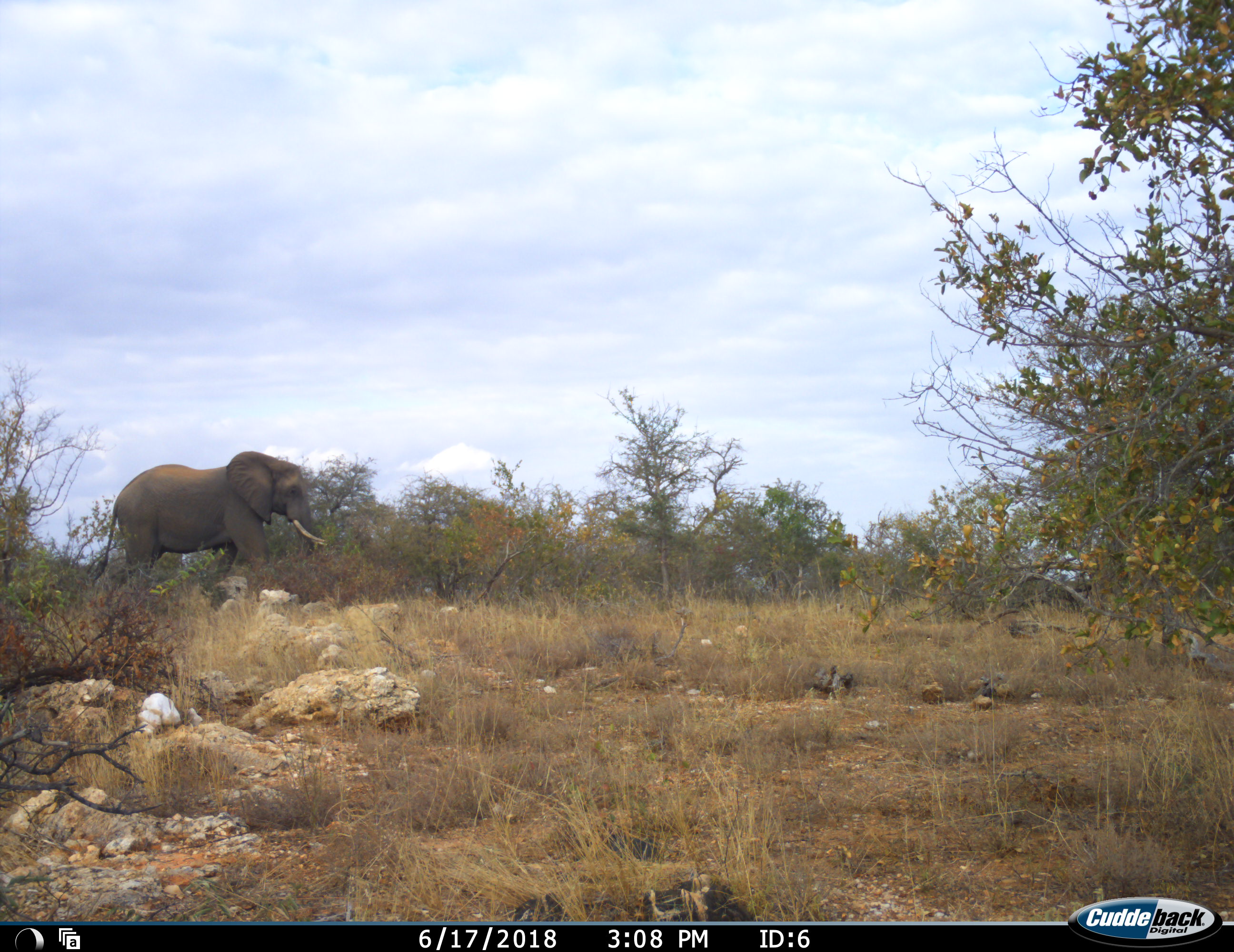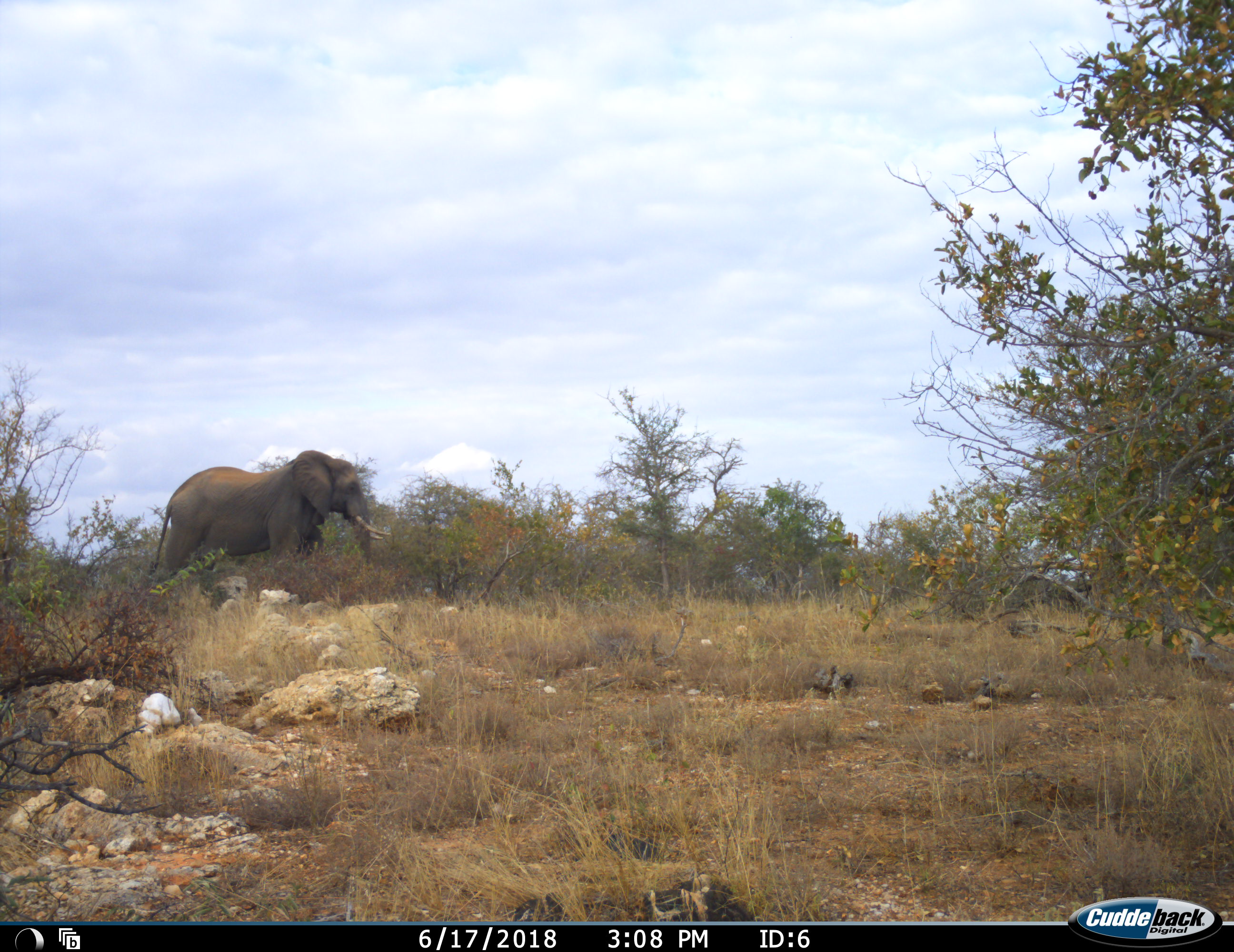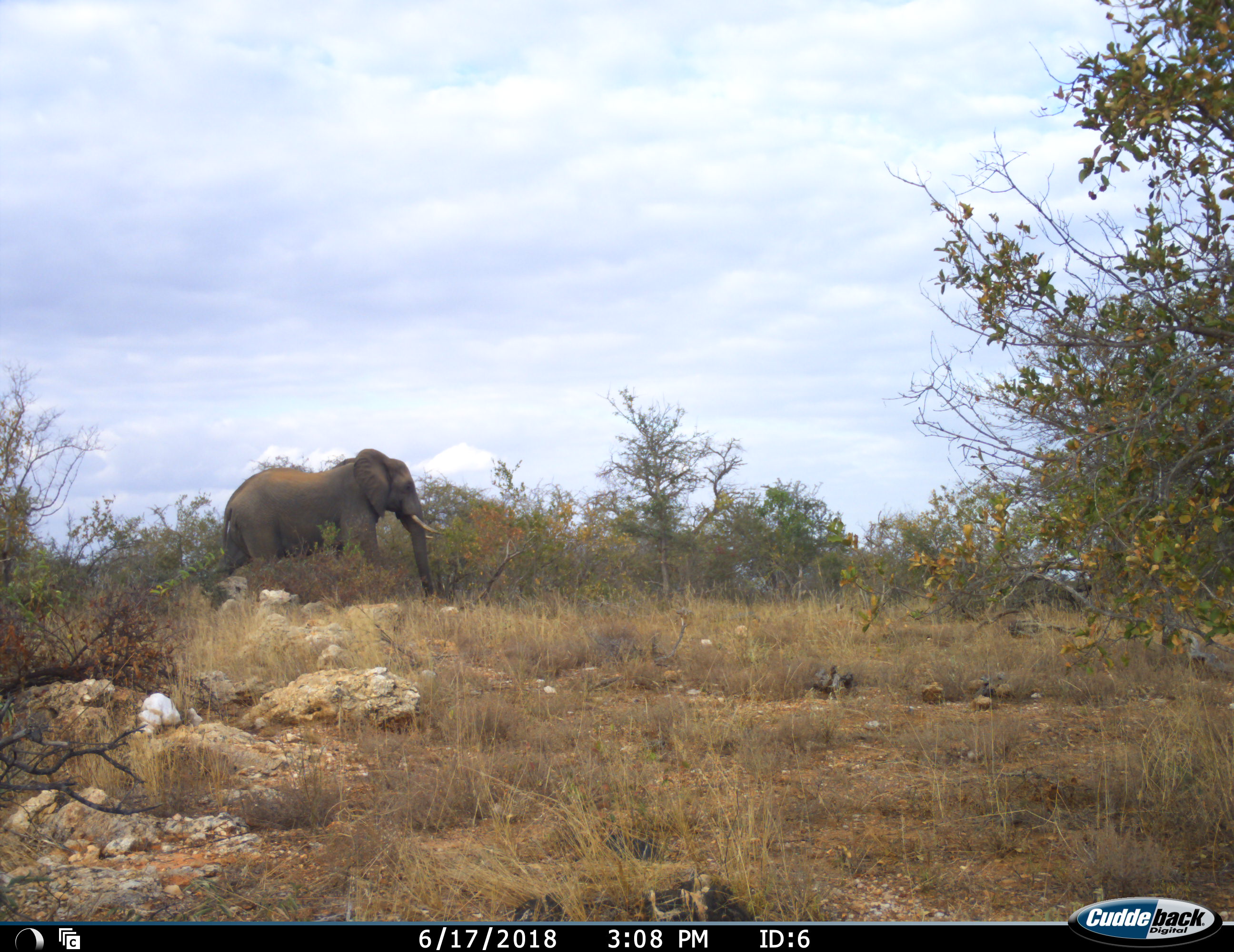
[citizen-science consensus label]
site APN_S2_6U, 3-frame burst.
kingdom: Animalia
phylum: Chordata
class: Mammalia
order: Proboscidea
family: Elephantidae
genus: Loxodonta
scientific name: Loxodonta africana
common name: african bush elephant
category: elephant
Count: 1.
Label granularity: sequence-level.